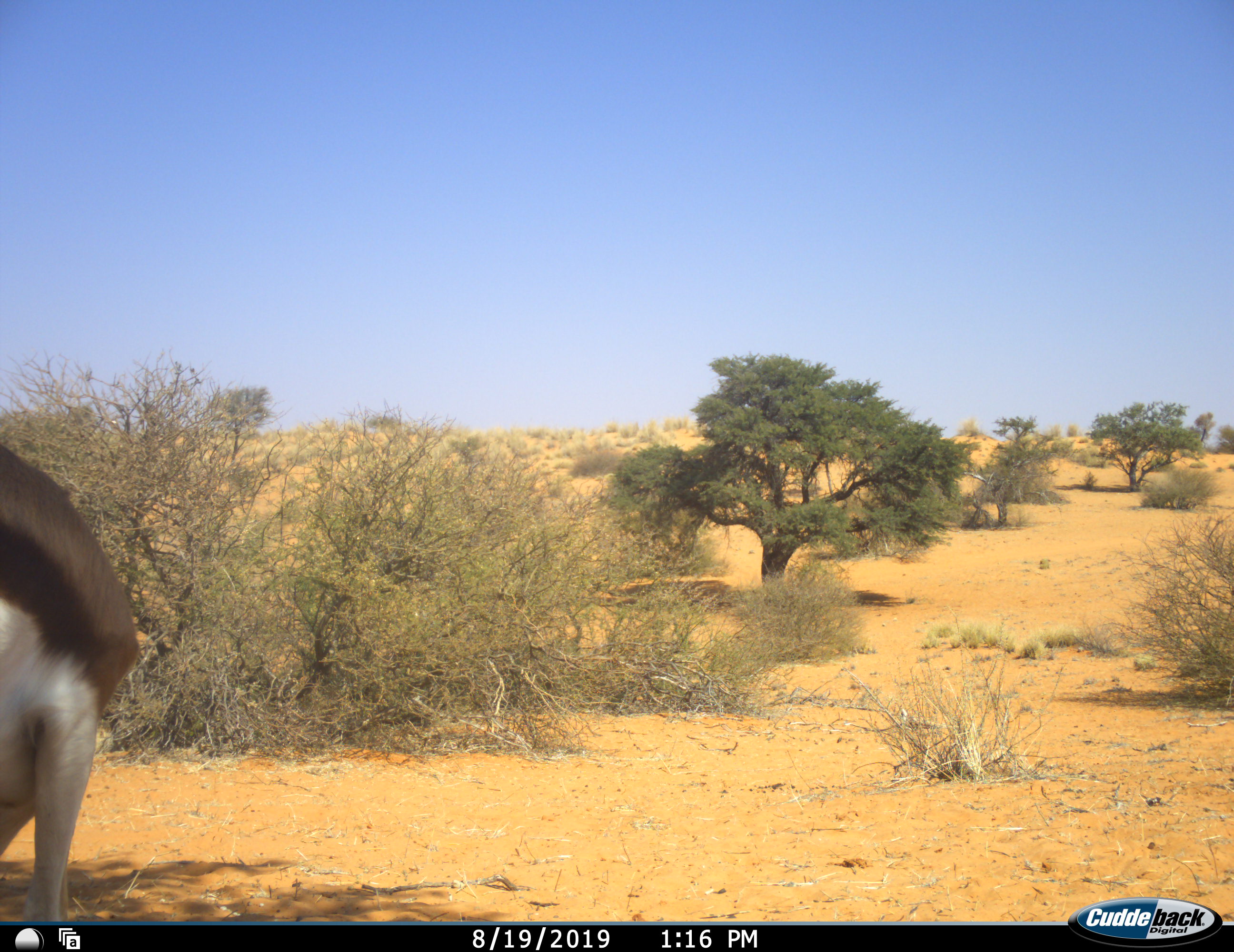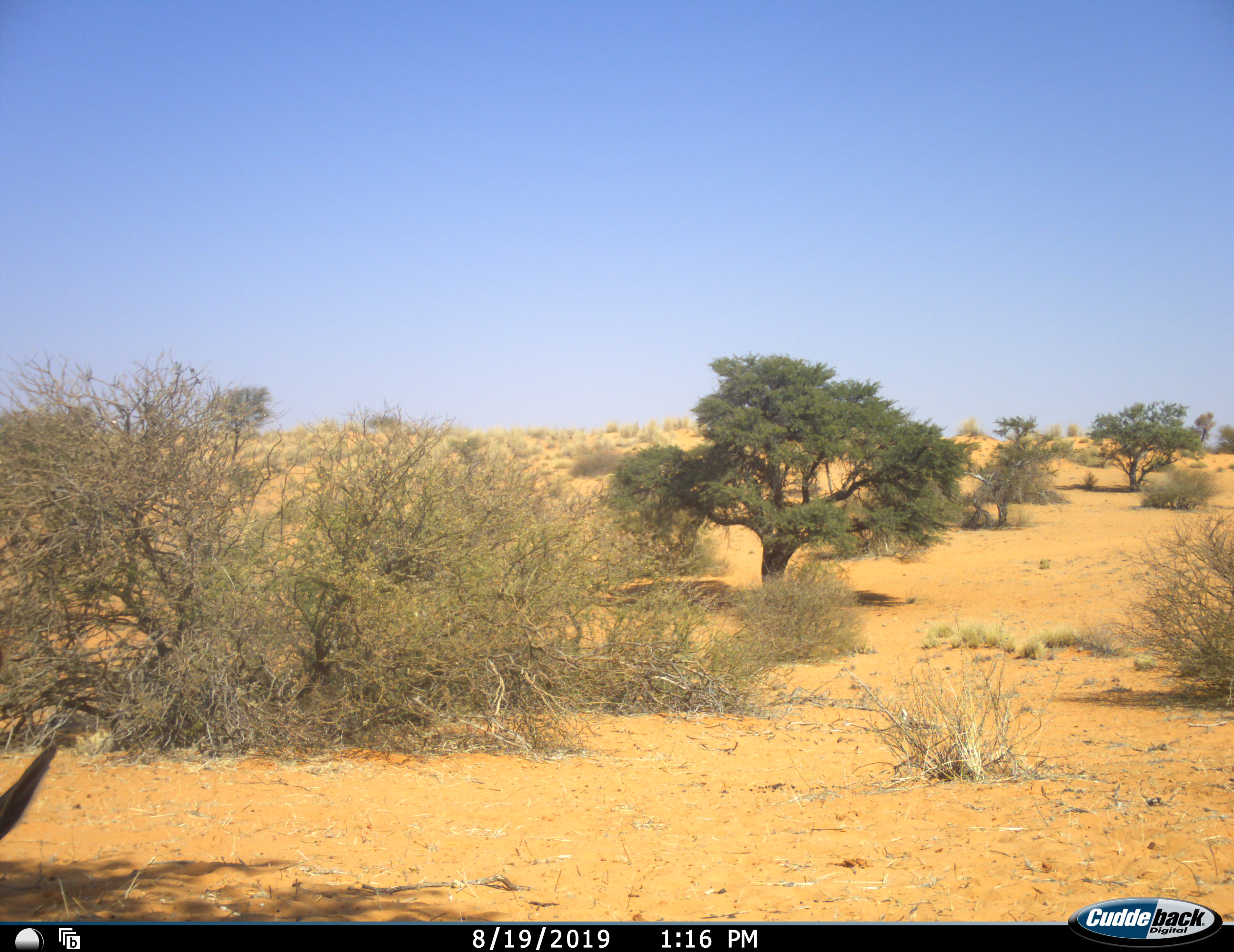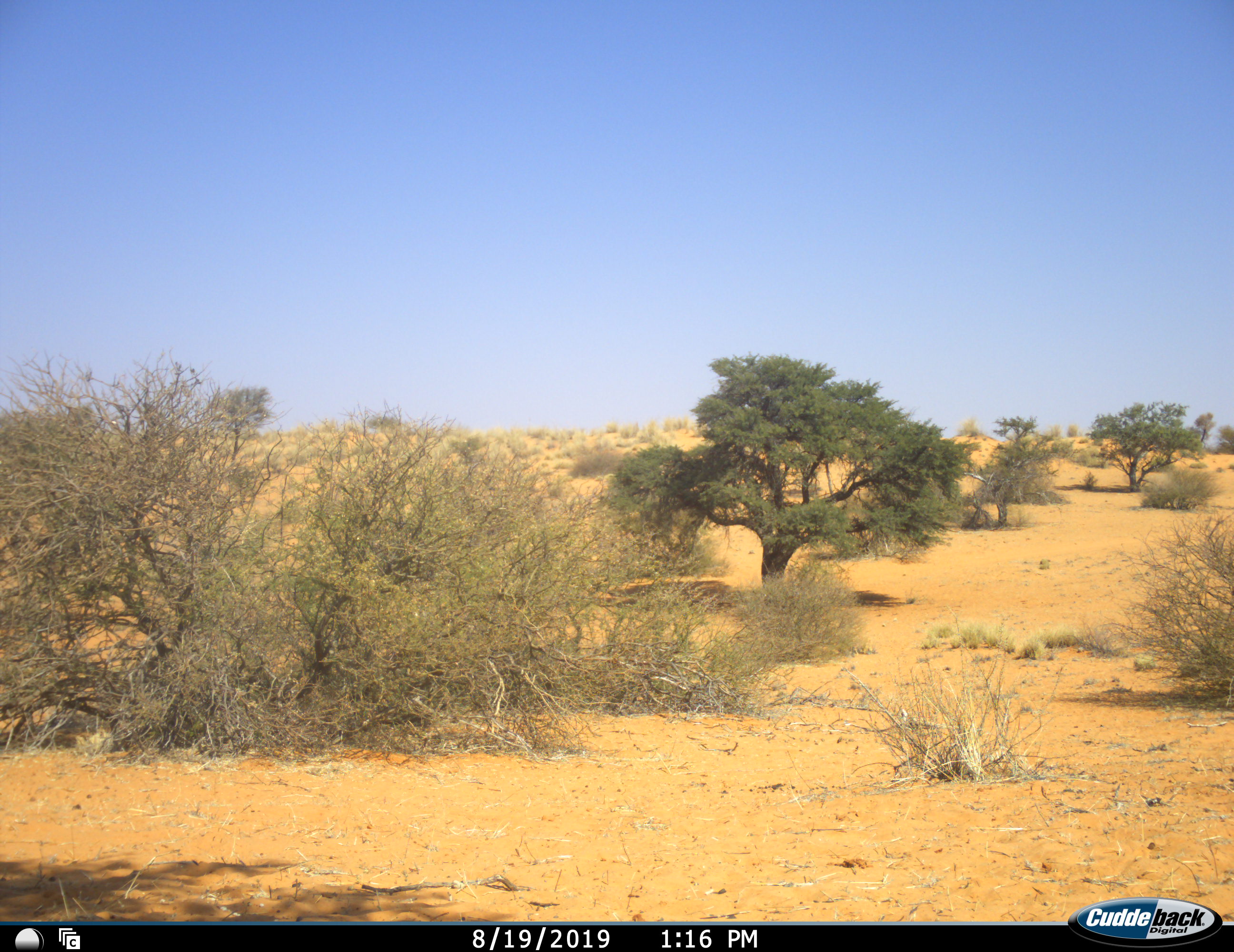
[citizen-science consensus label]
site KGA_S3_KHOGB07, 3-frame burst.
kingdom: Animalia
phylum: Chordata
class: Mammalia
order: Artiodactyla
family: Bovidae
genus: Antidorcas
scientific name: Antidorcas marsupialis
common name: springbok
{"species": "springbok (Antidorcas marsupialis)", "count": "1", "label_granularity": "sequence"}